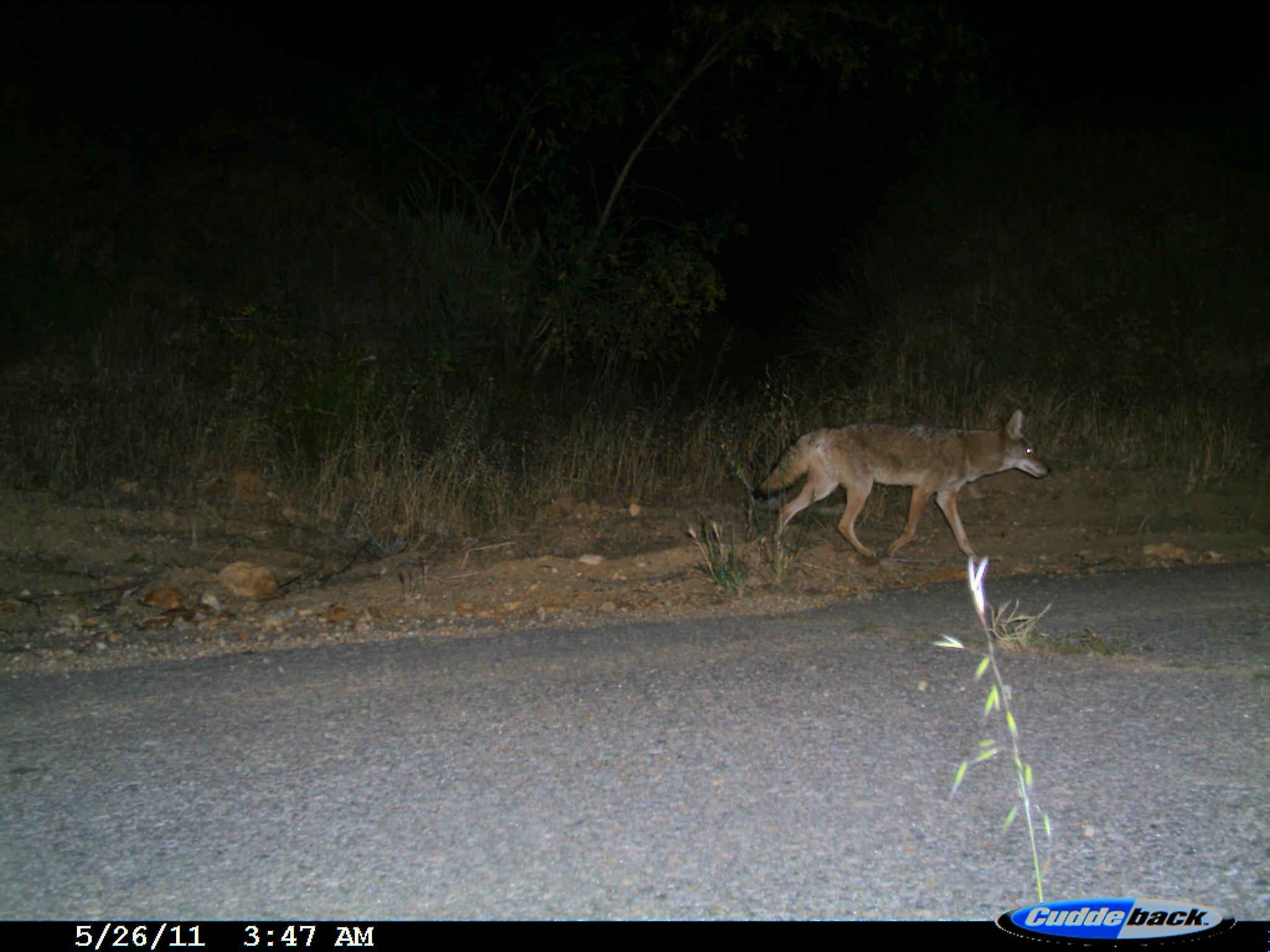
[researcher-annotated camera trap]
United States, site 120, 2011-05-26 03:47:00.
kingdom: Animalia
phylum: Chordata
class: Mammalia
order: Carnivora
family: Canidae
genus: Canis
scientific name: Canis latrans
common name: coyote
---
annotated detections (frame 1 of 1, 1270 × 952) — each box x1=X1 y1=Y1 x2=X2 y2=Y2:
coyote: x1=748 y1=401 x2=1057 y2=570